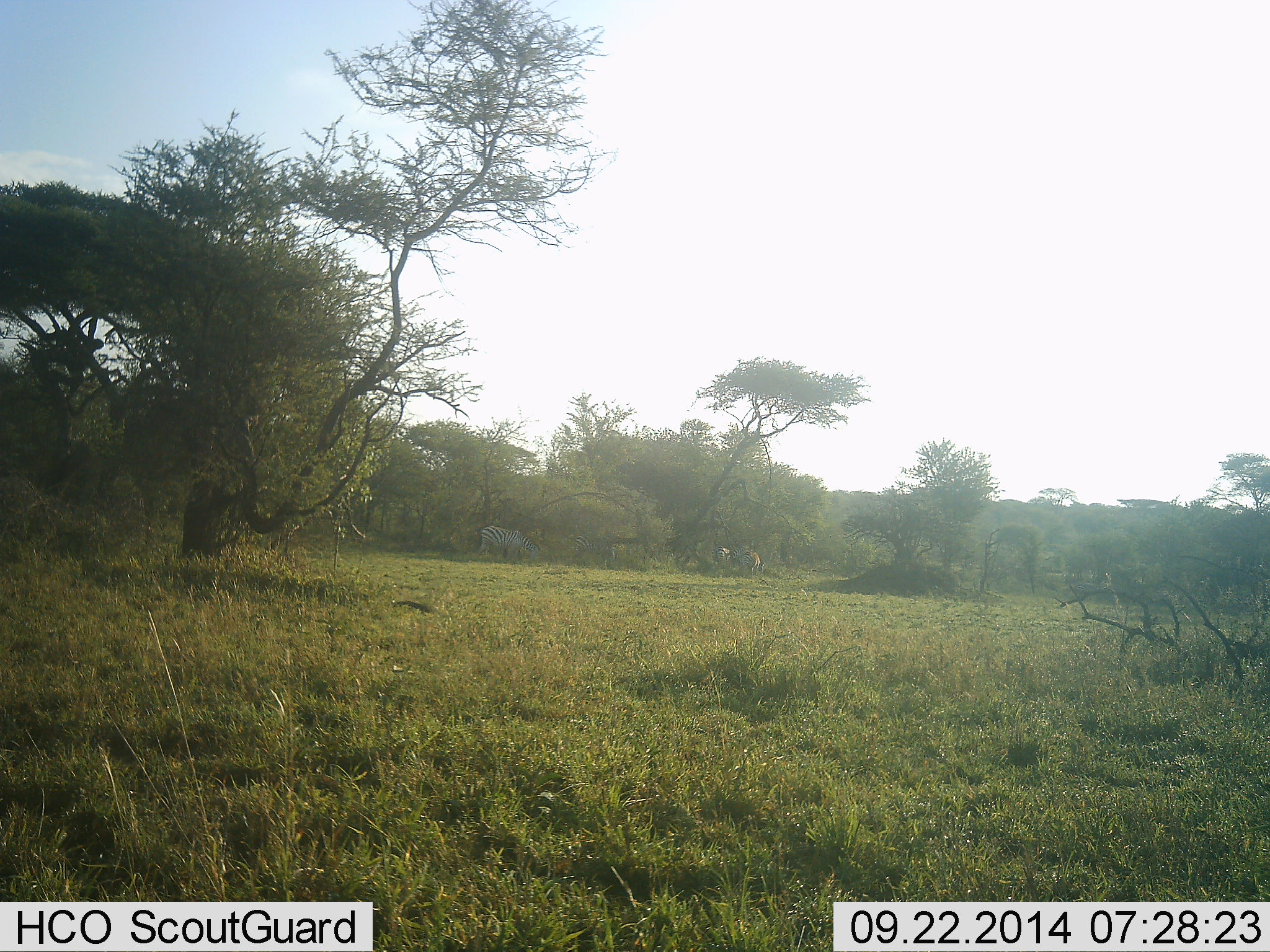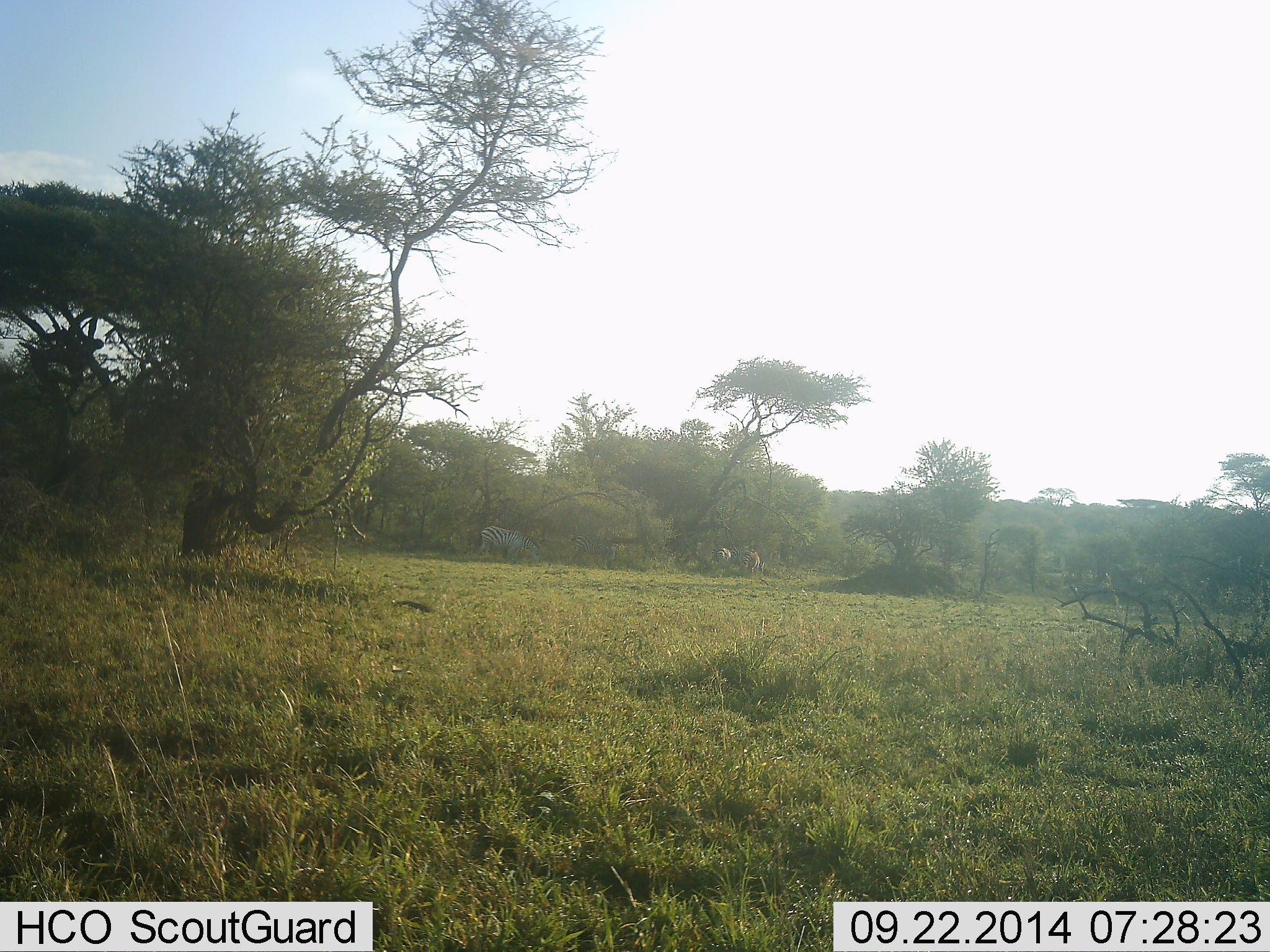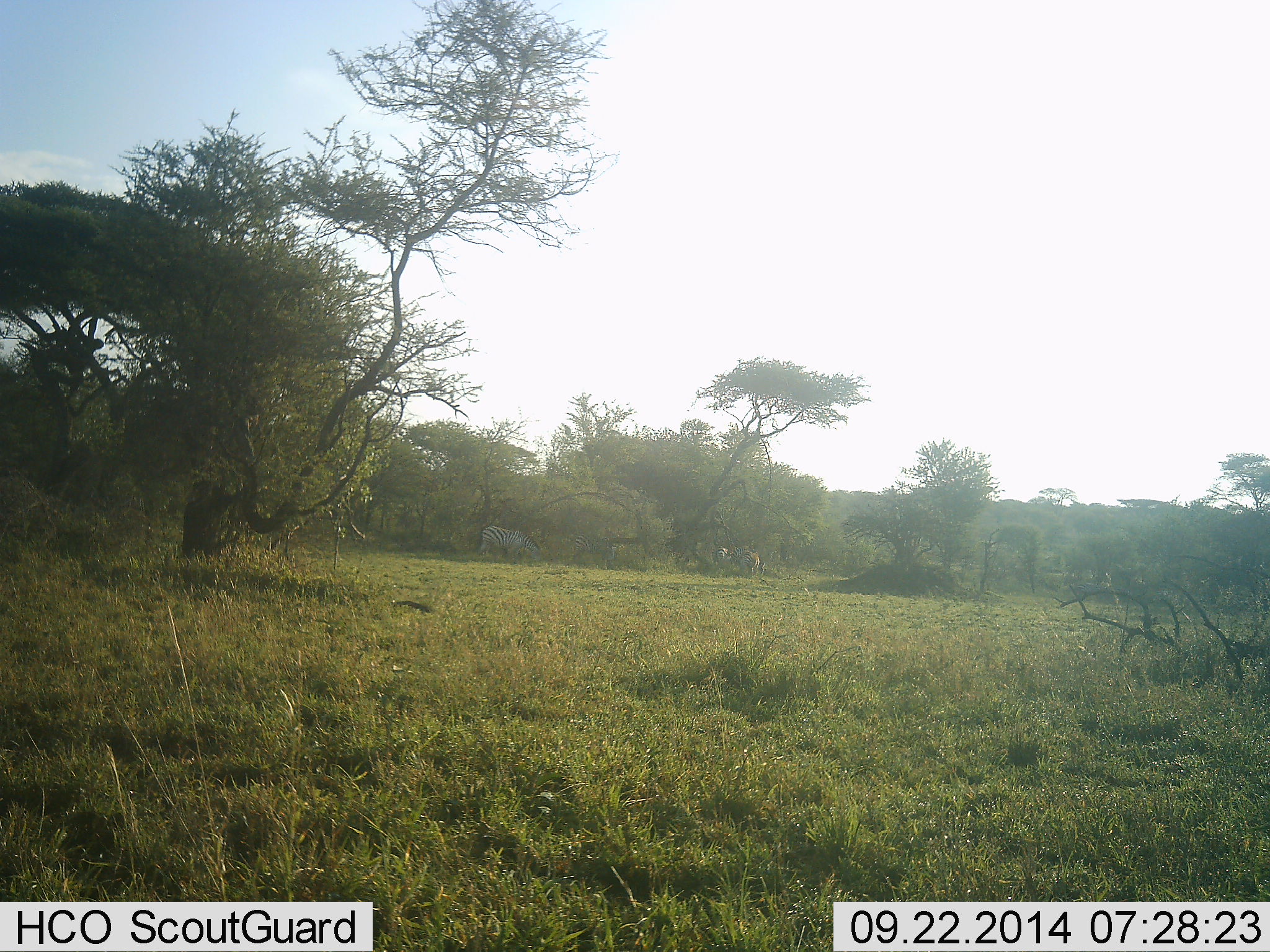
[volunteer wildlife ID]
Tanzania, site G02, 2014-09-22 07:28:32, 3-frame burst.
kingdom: Animalia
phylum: Chordata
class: Mammalia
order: Perissodactyla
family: Equidae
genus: Equus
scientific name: Equus quagga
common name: plains zebra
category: zebra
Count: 3.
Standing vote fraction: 42%.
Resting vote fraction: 0%.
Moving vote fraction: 17%.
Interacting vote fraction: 0%.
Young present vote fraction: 0%.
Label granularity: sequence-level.